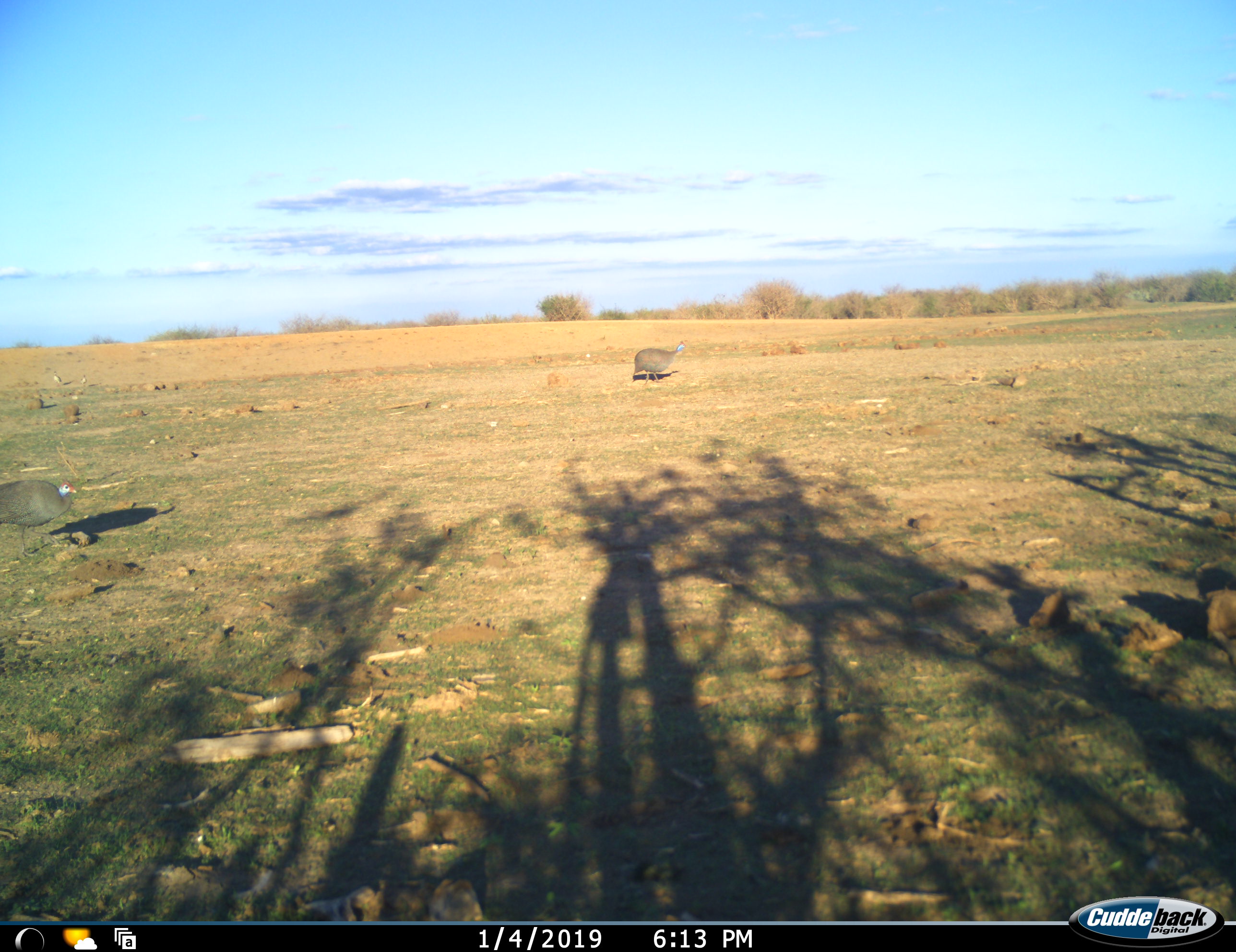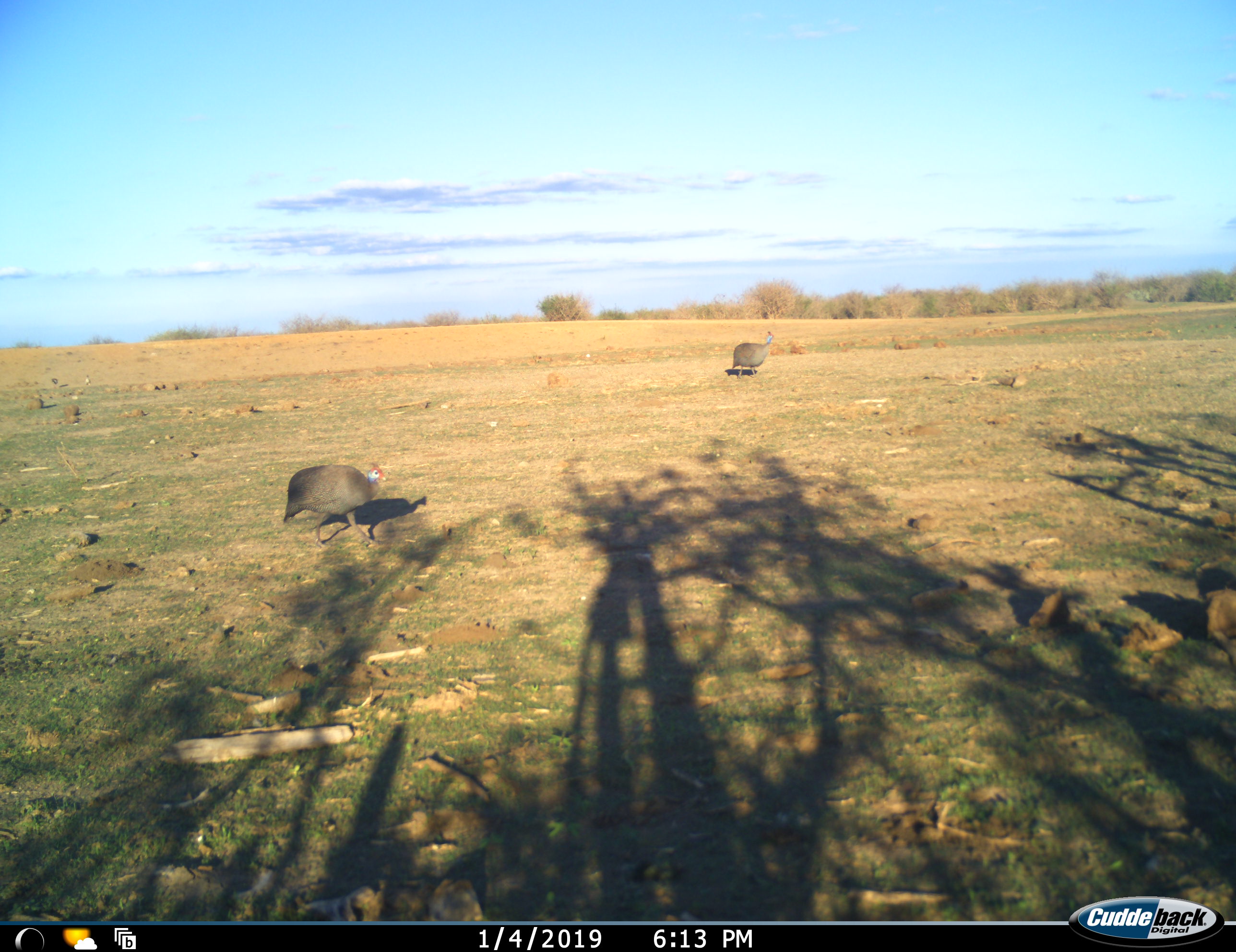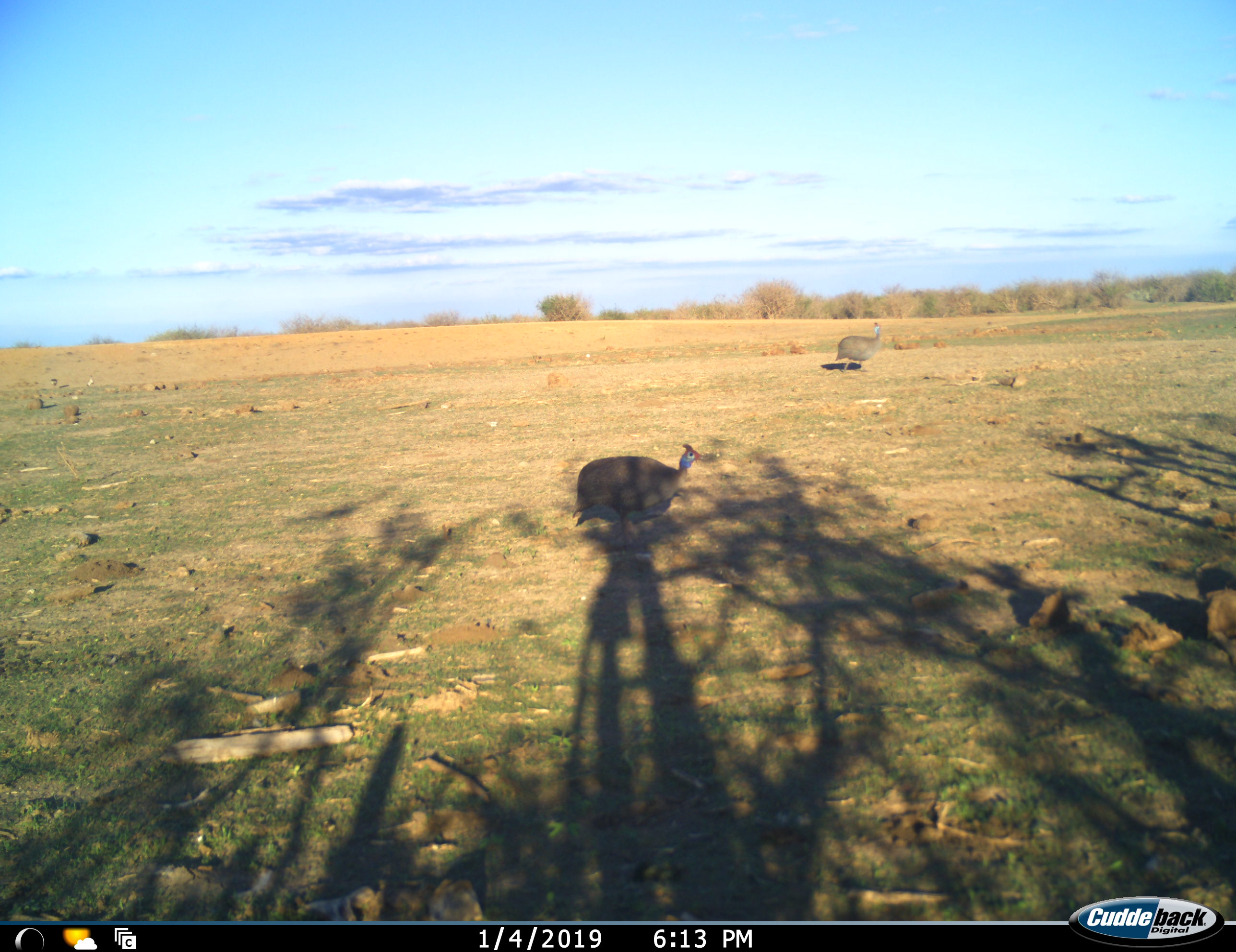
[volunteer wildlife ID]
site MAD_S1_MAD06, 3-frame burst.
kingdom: Animalia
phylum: Chordata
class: Aves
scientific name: Aves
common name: bird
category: birdother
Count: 2.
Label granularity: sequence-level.